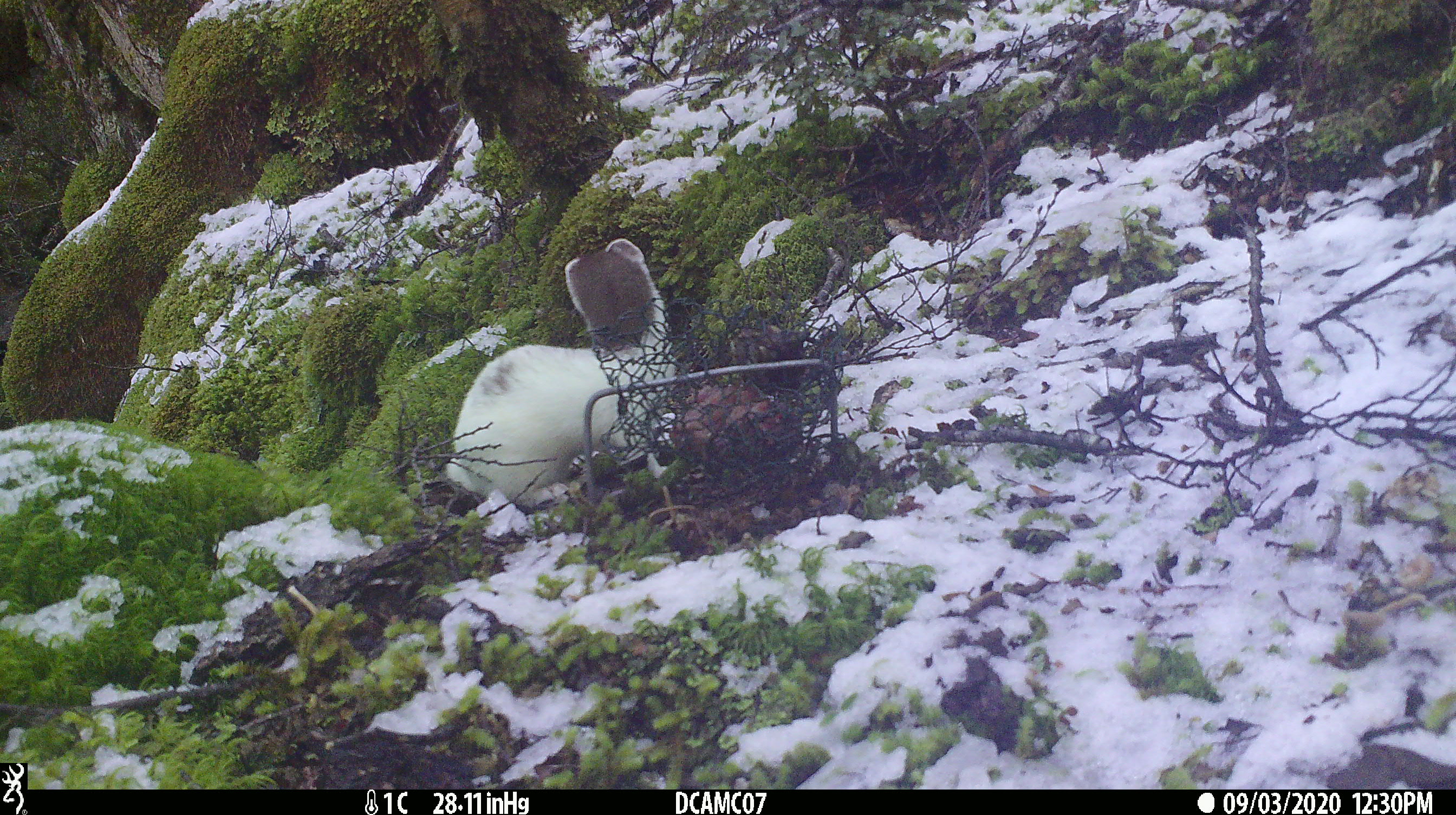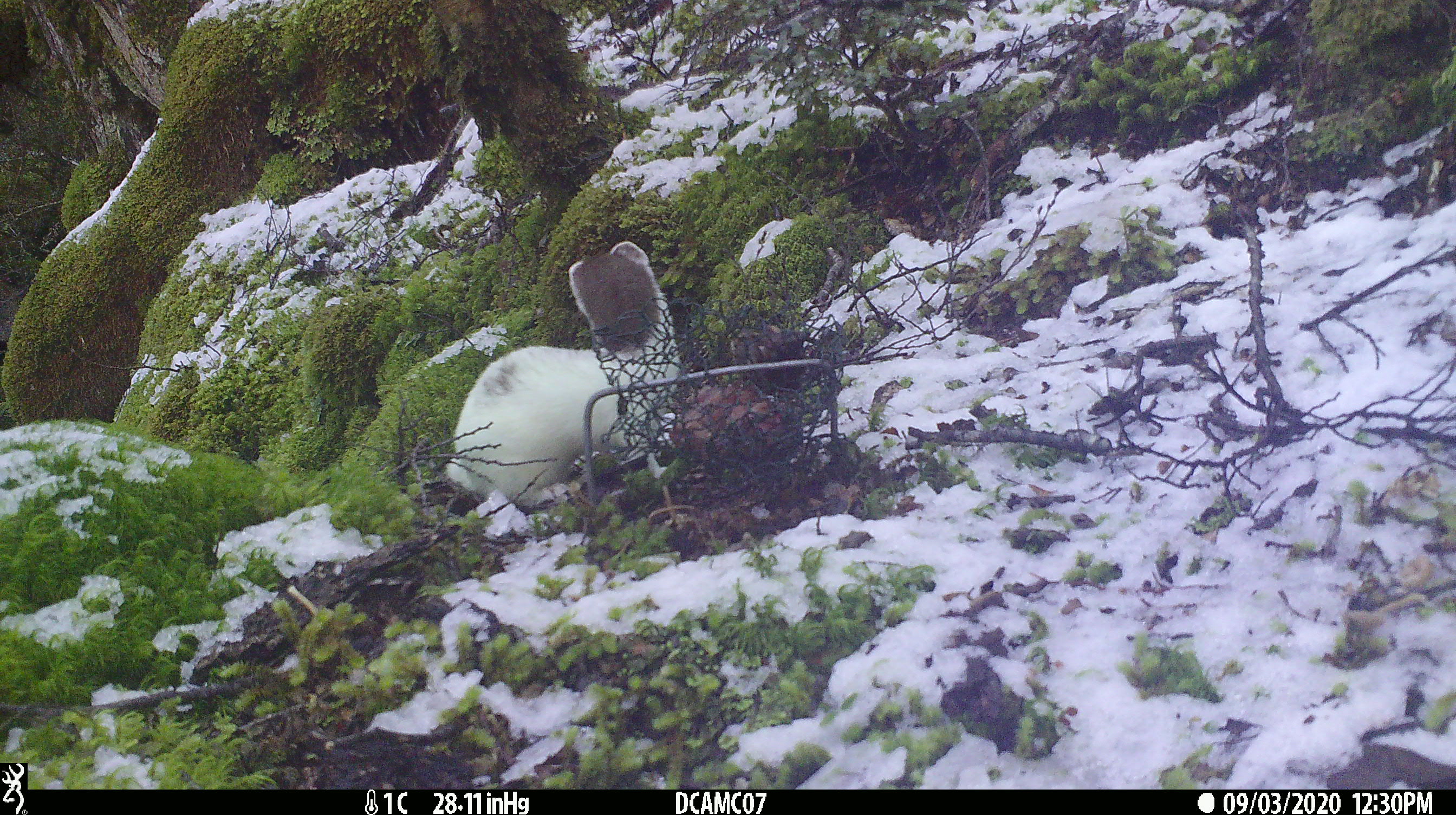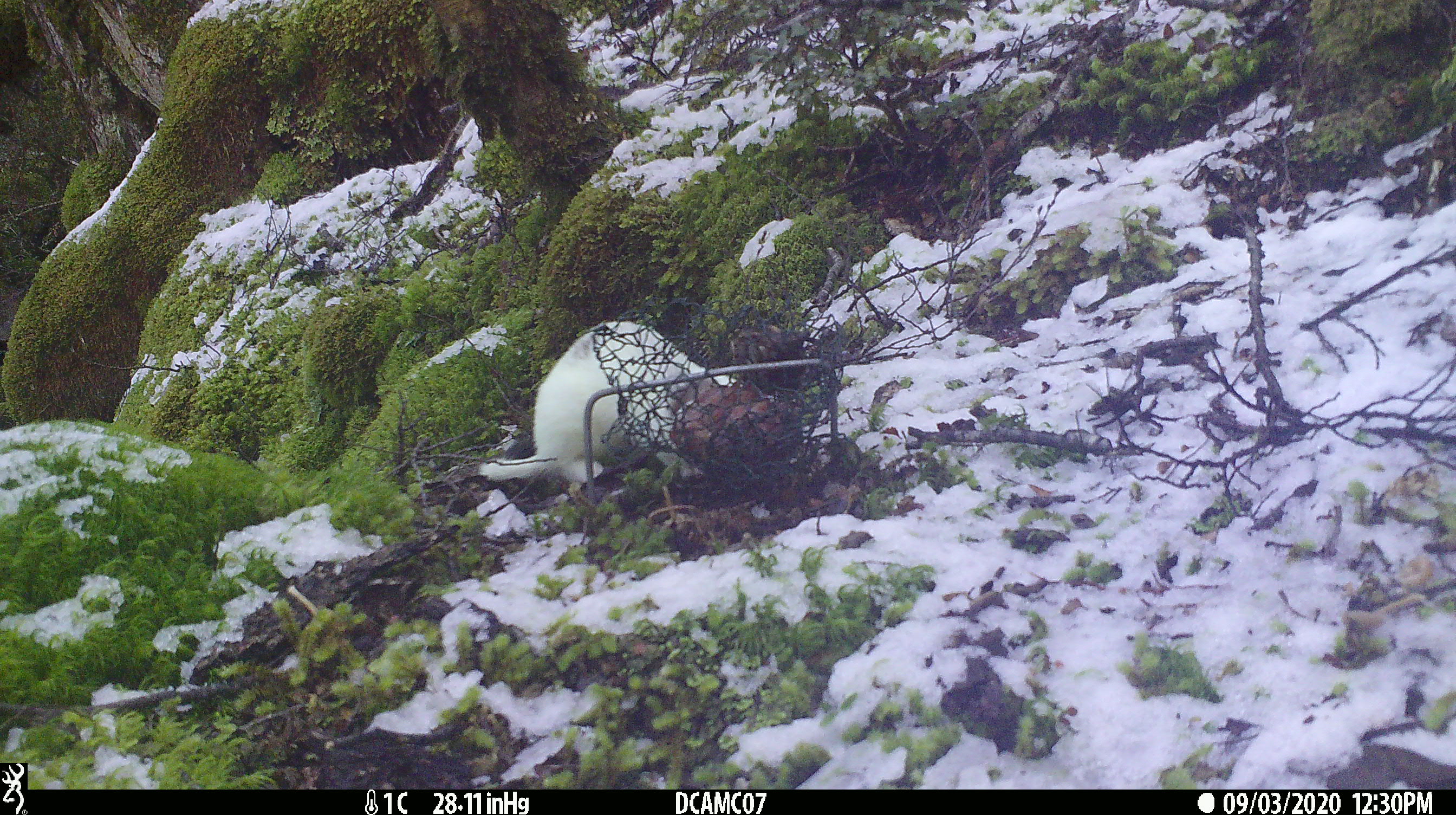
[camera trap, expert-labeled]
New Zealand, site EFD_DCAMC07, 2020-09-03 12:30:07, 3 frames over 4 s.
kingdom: Animalia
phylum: Chordata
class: Mammalia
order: Carnivora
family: Mustelidae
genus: Mustela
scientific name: Mustela erminea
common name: stoat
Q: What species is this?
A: Stoat (Mustela erminea).